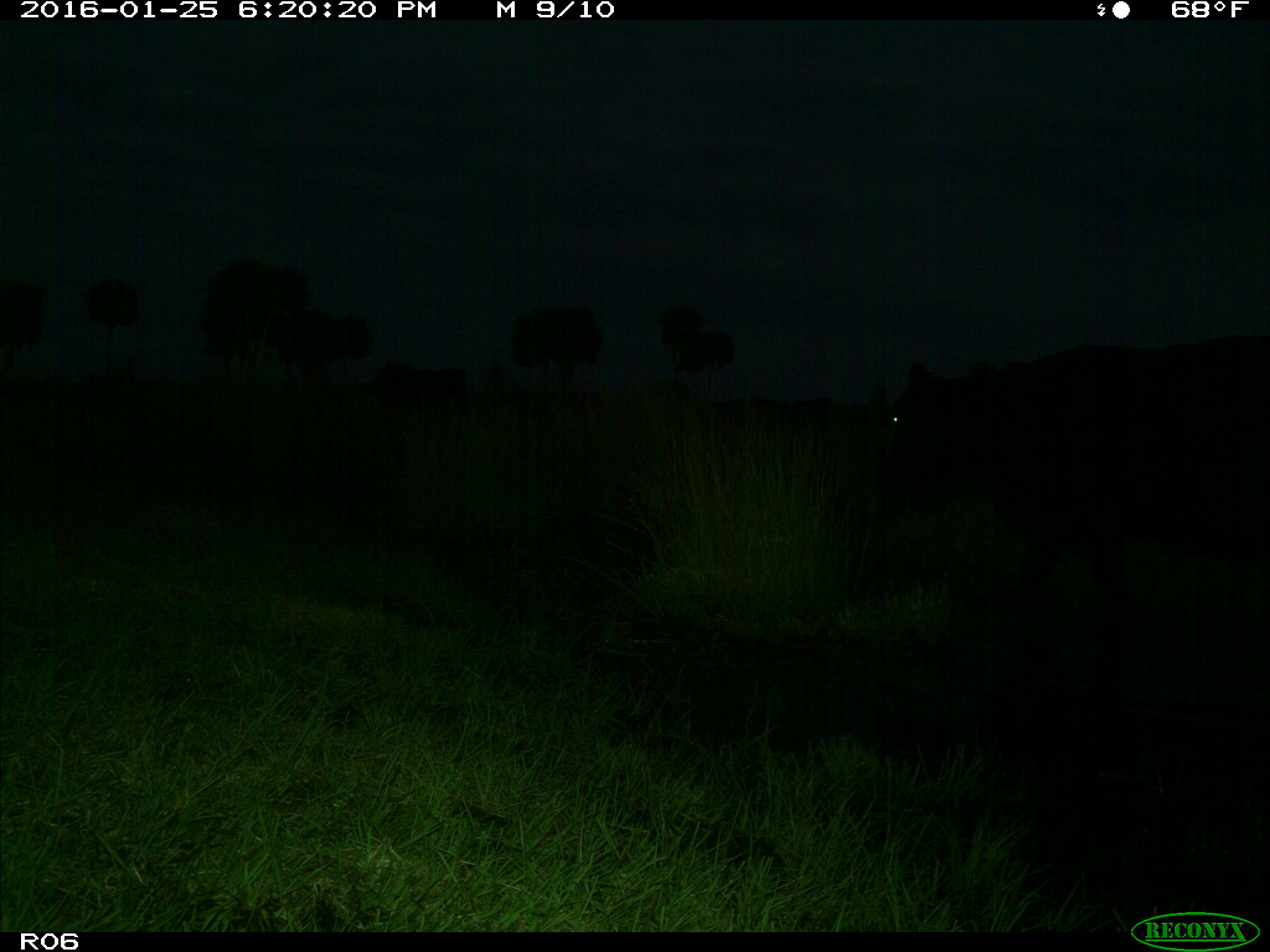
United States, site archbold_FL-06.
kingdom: Animalia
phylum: Chordata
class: Mammalia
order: Artiodactyla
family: Bovidae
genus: Bos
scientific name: Bos taurus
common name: domestic cow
Bos taurus (domestic cow).